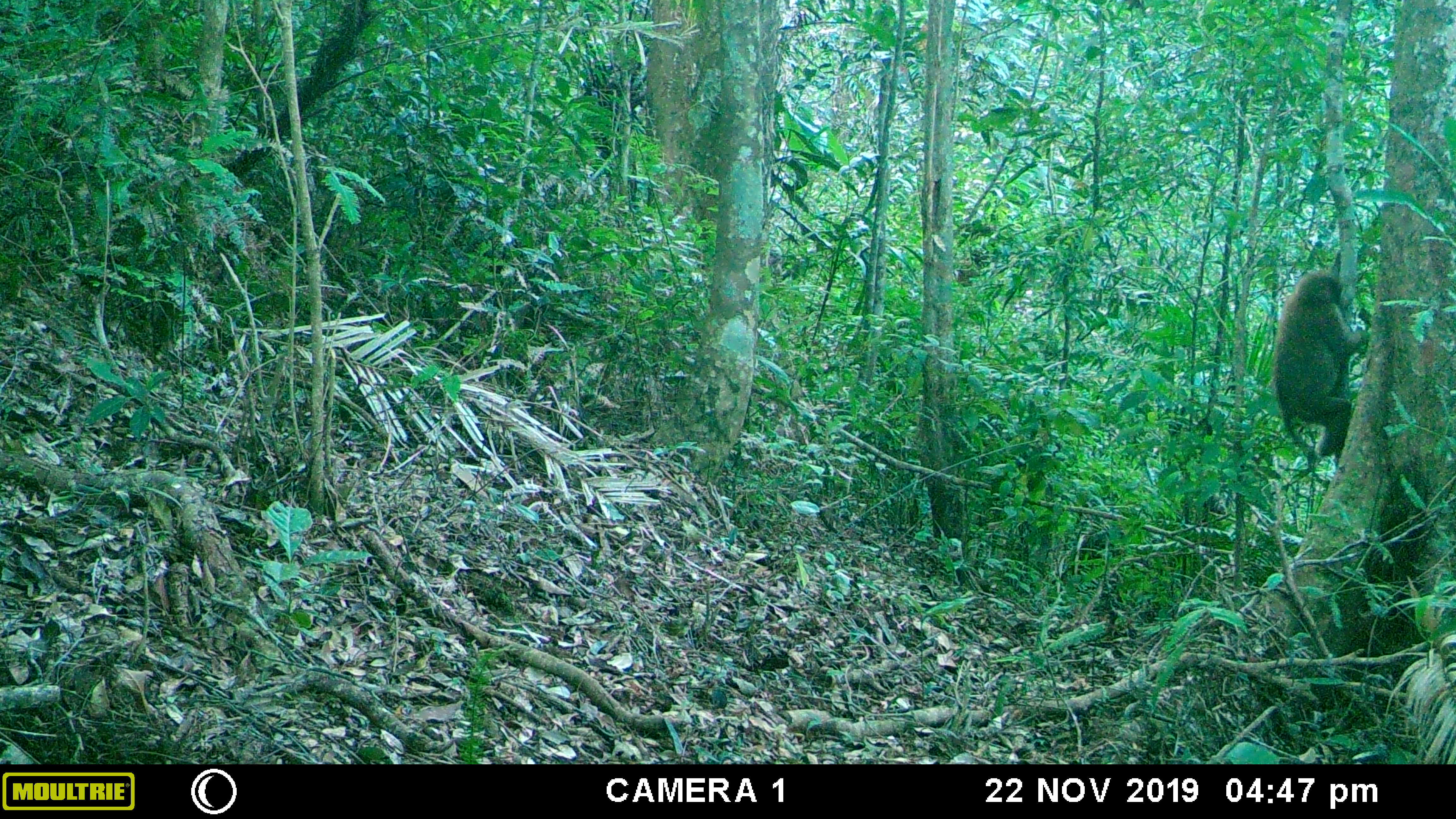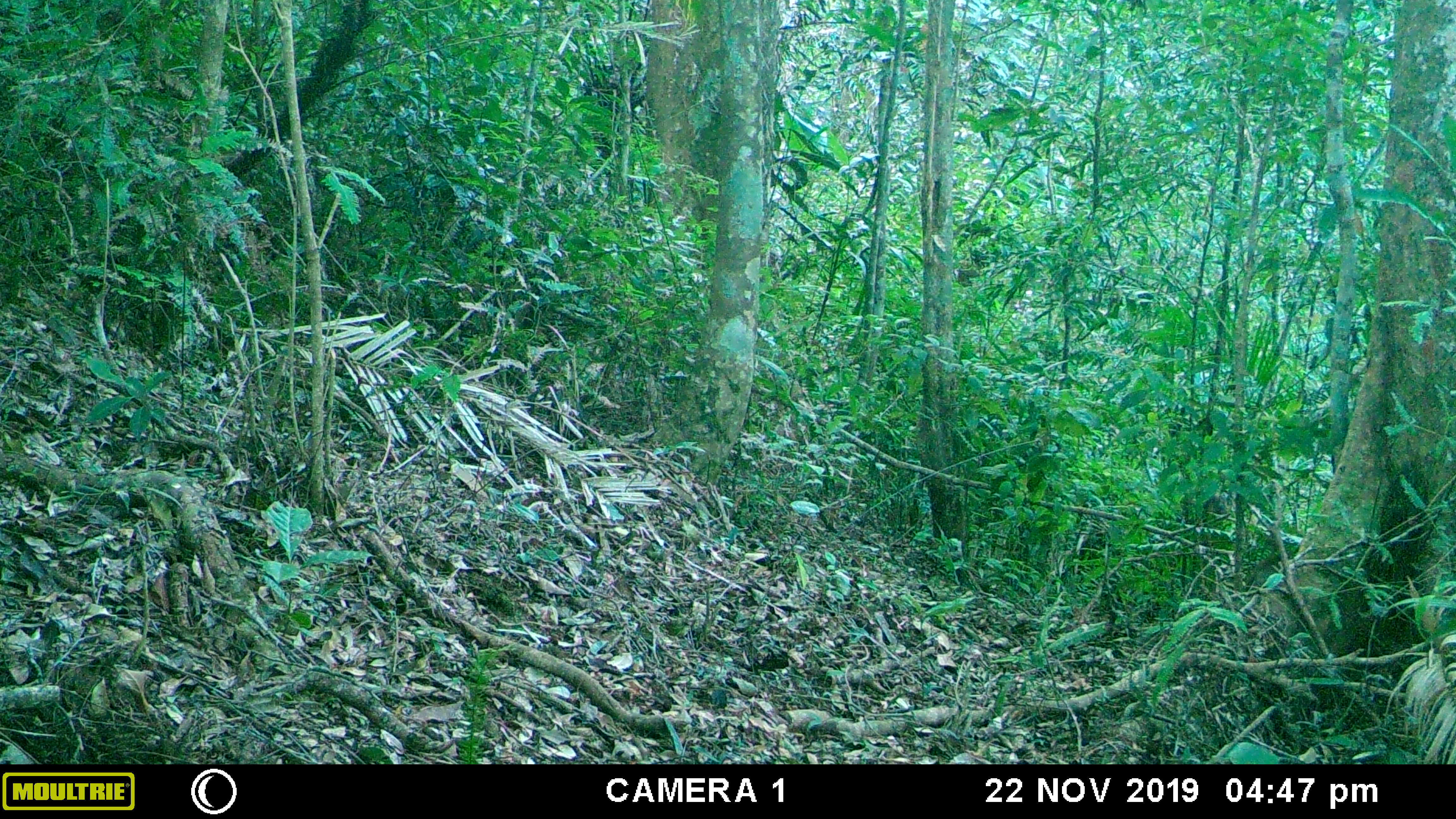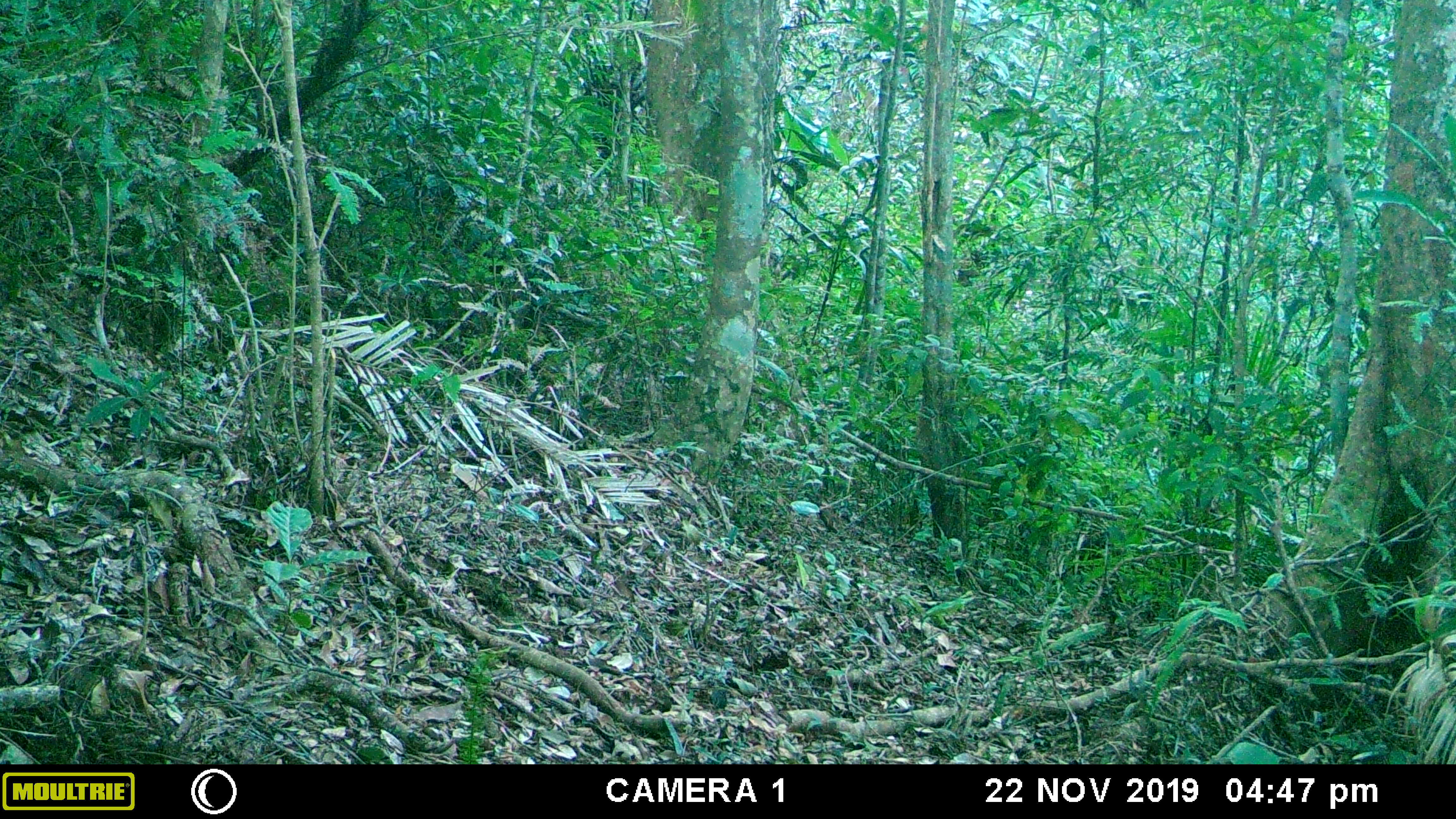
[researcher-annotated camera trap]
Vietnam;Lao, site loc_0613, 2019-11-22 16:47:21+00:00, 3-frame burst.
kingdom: Animalia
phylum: Chordata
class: Mammalia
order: Primates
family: Cercopithecidae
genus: Macaca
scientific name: Macaca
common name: macaques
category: assam or rhesus macaque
Assam or rhesus macaque (macaques) (Macaca). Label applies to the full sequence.